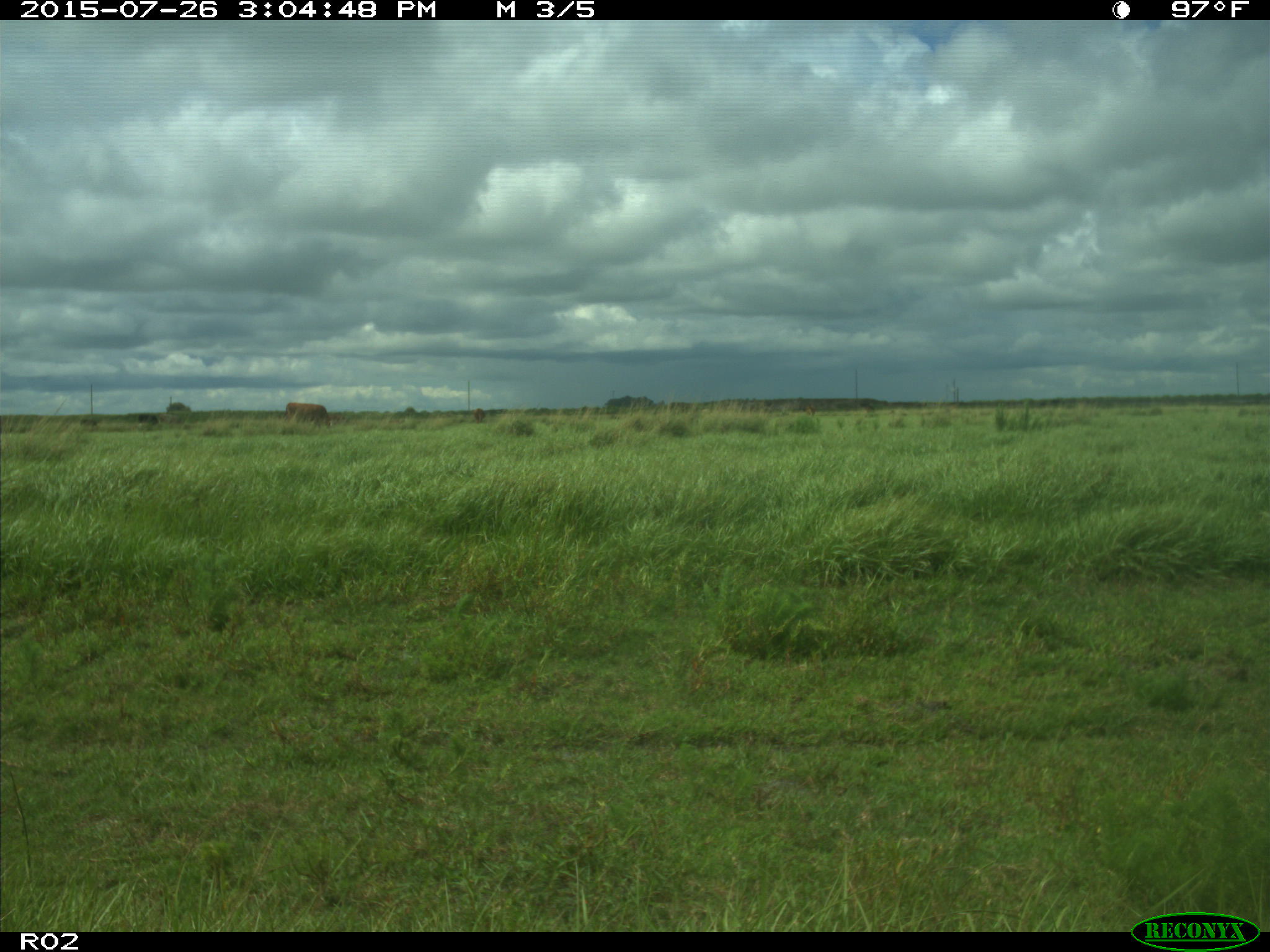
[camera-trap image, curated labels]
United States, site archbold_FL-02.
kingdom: Animalia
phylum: Chordata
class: Mammalia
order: Artiodactyla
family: Bovidae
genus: Bos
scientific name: Bos taurus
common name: domestic cow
Bos taurus (domestic cow).